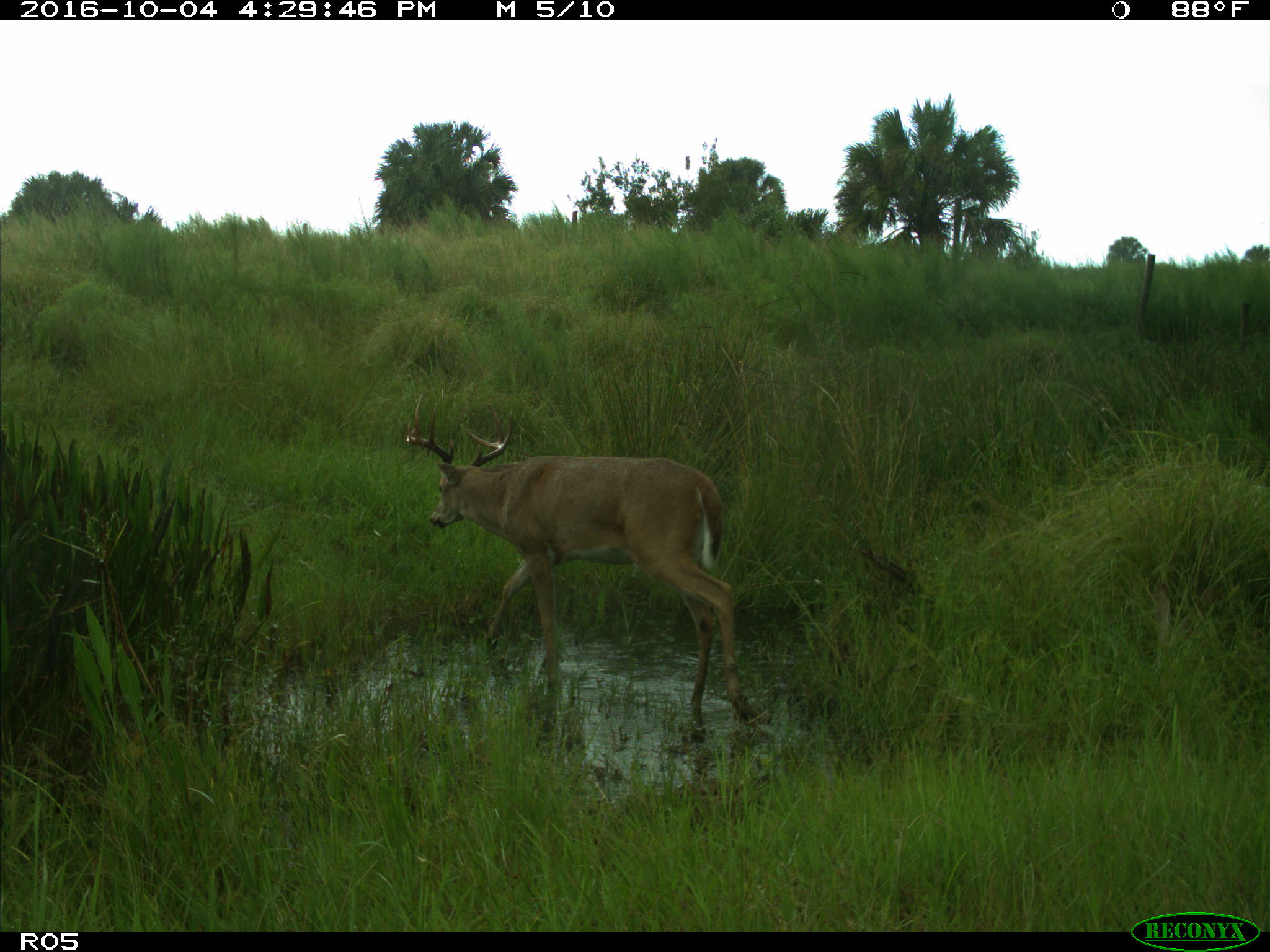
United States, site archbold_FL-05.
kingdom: Animalia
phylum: Chordata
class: Mammalia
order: Artiodactyla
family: Cervidae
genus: Odocoileus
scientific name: Odocoileus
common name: deer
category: unidentified deer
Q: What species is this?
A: Unidentified deer (deer) (Odocoileus).